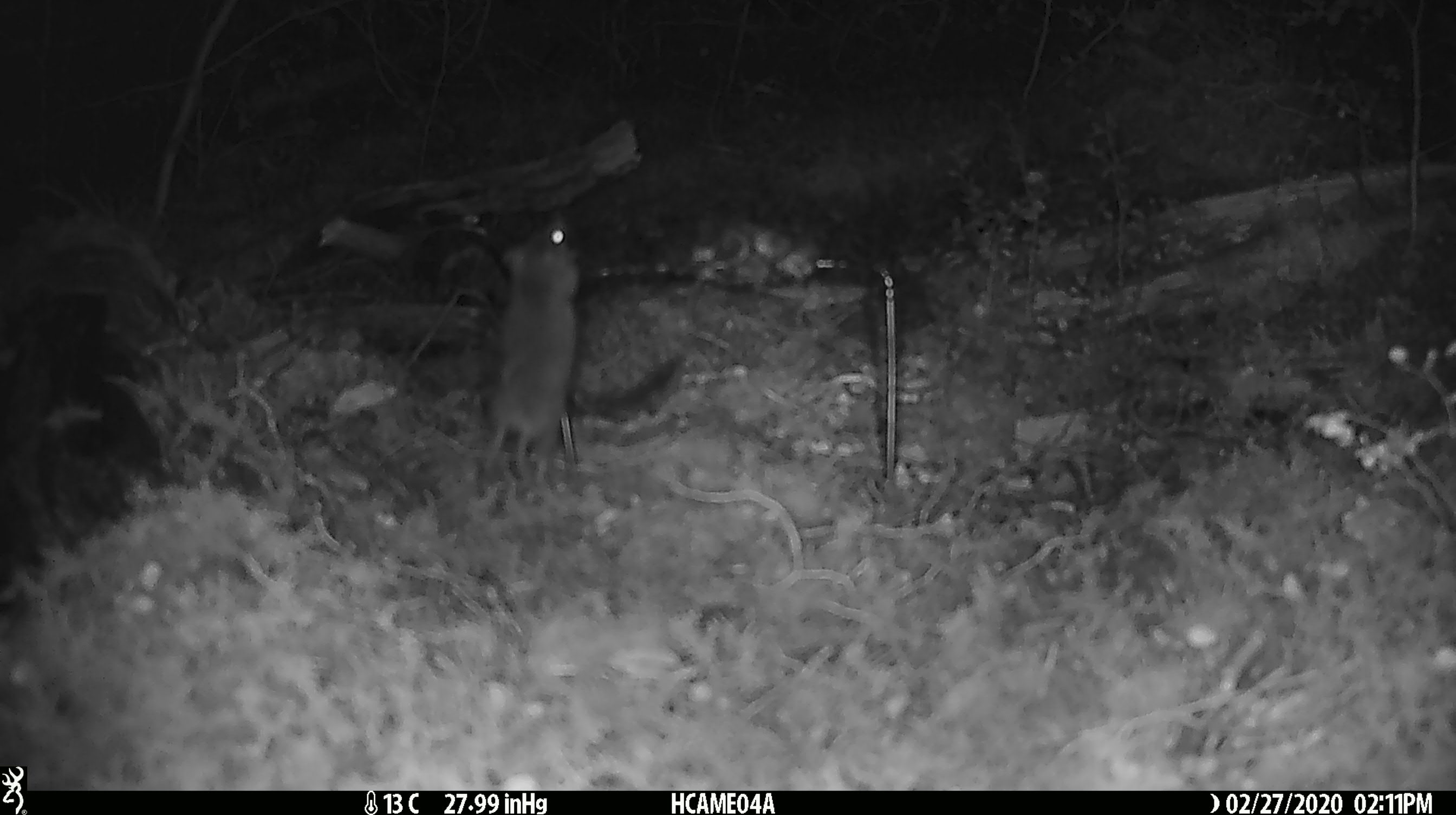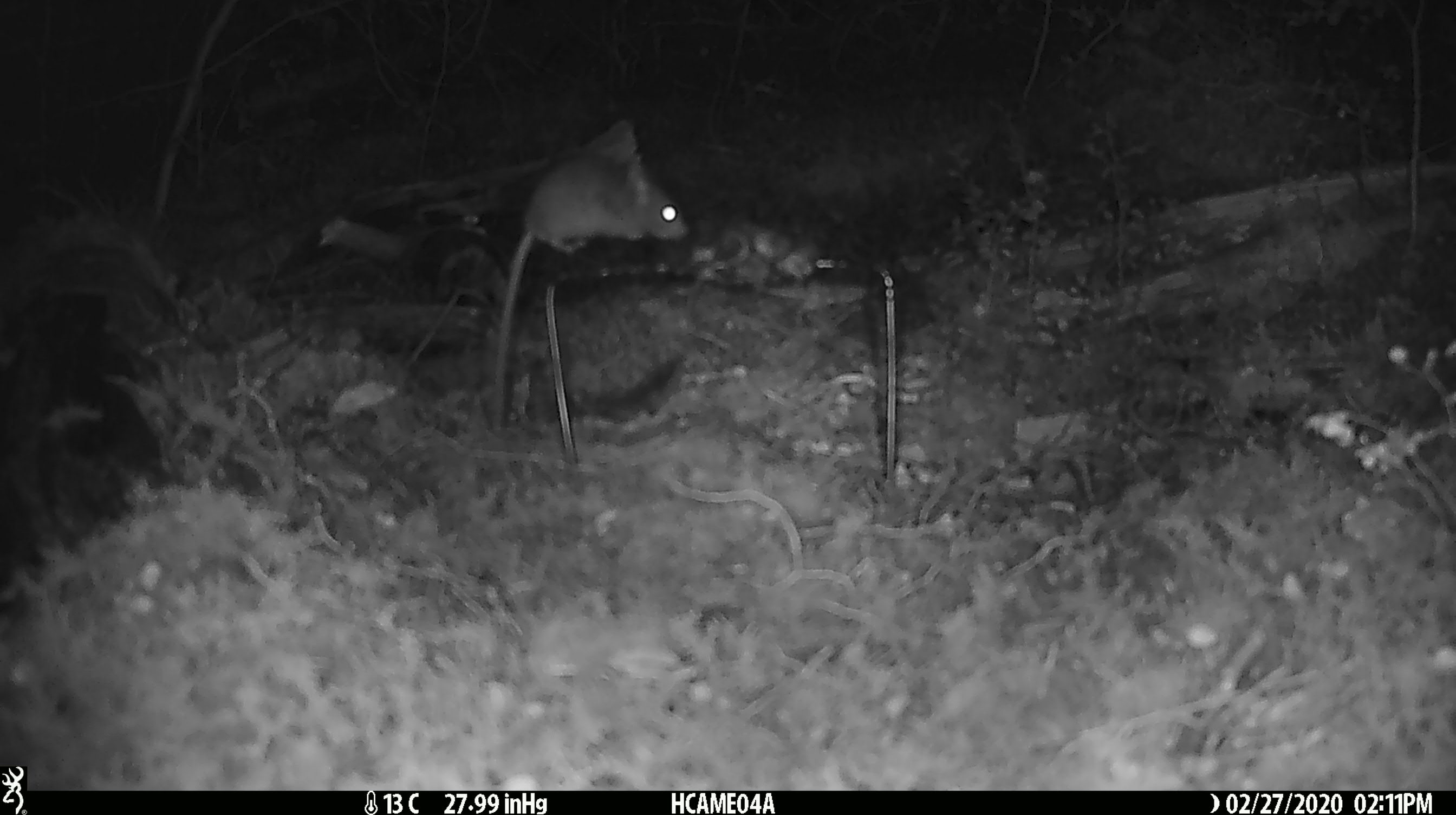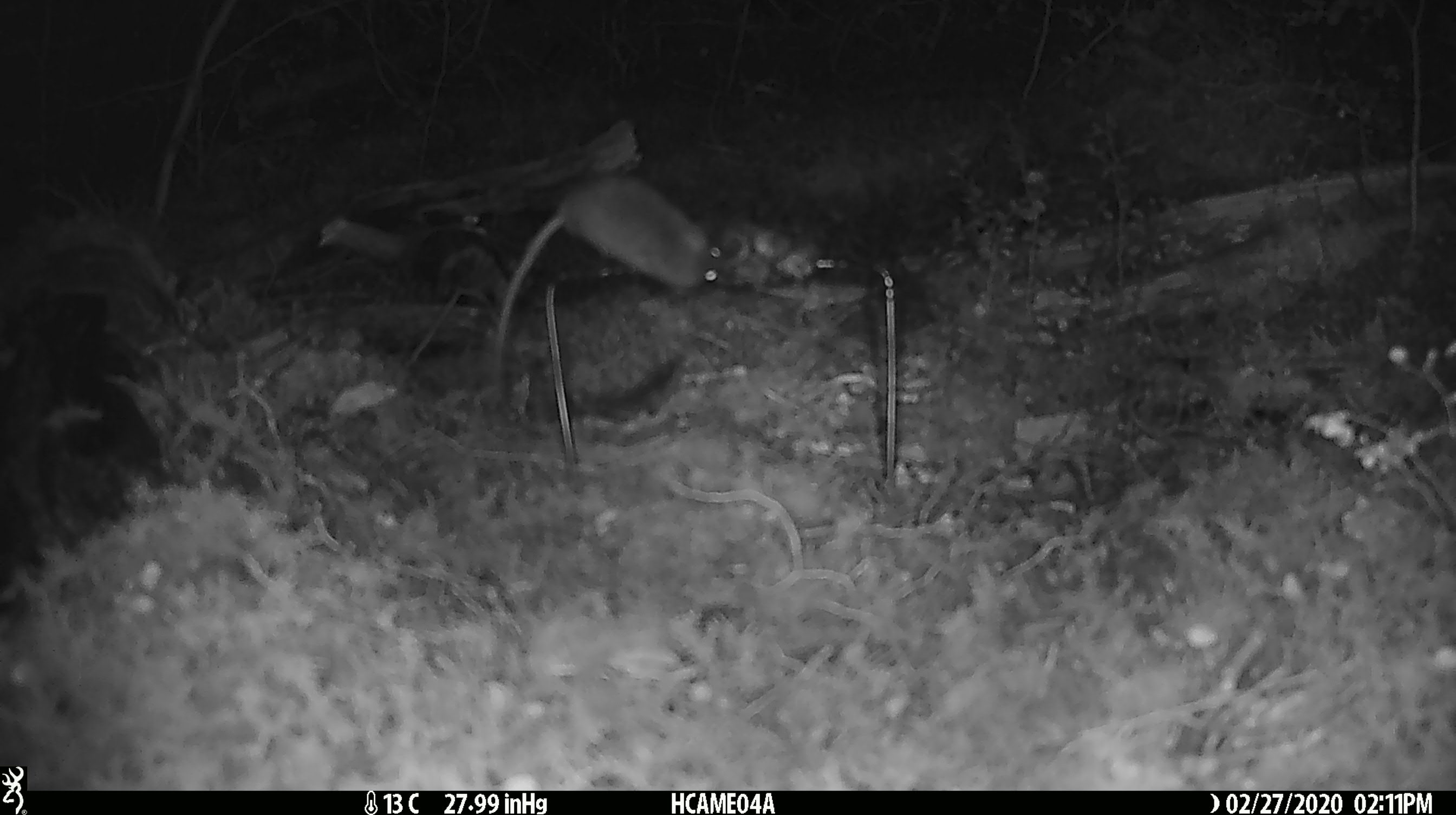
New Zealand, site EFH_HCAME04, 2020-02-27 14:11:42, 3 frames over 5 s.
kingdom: Animalia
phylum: Chordata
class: Mammalia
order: Rodentia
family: Muridae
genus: Mus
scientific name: Mus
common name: mouse